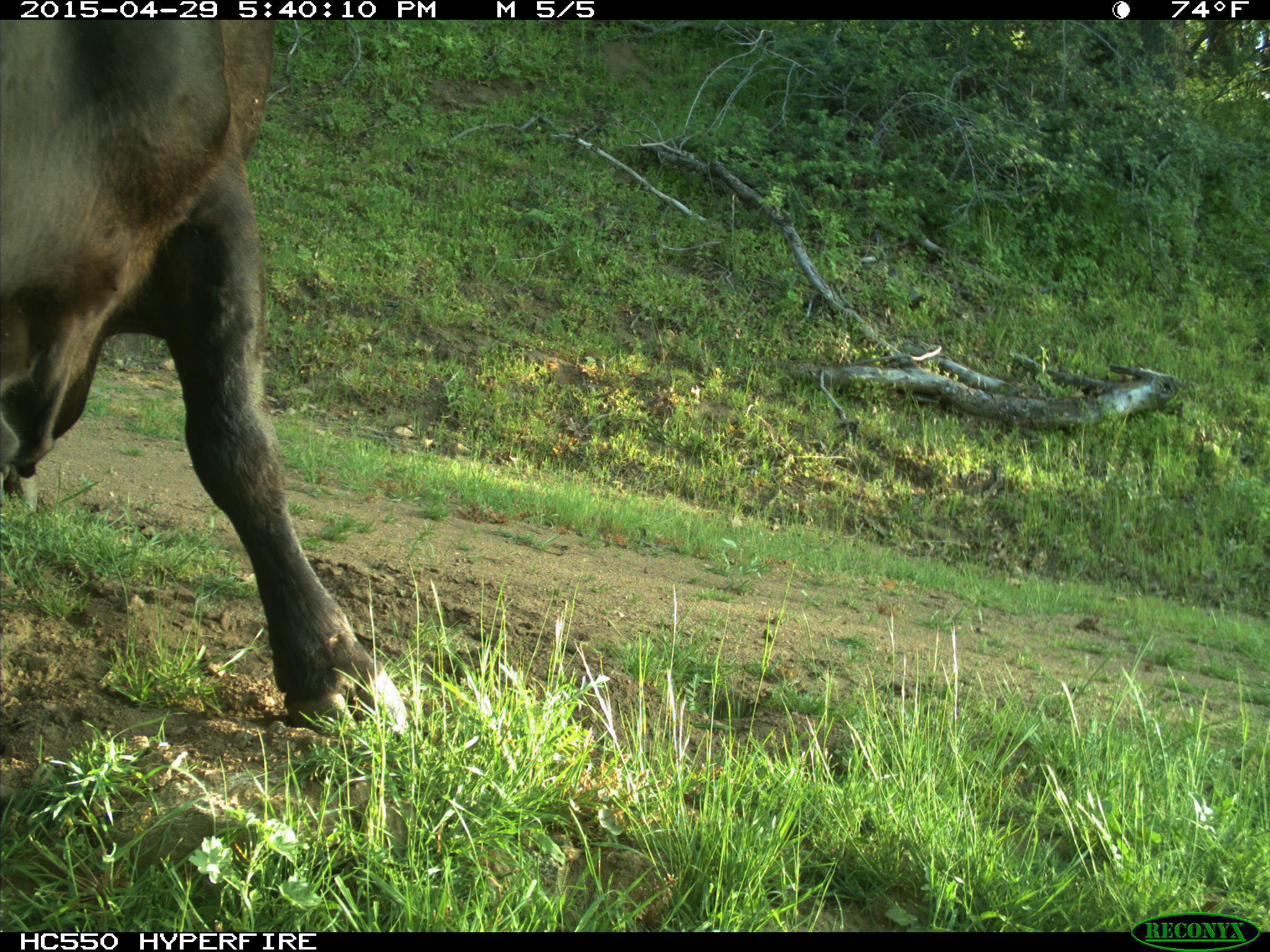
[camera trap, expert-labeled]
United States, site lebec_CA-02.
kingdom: Animalia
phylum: Chordata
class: Mammalia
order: Artiodactyla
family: Bovidae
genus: Bos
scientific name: Bos taurus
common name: domestic cow